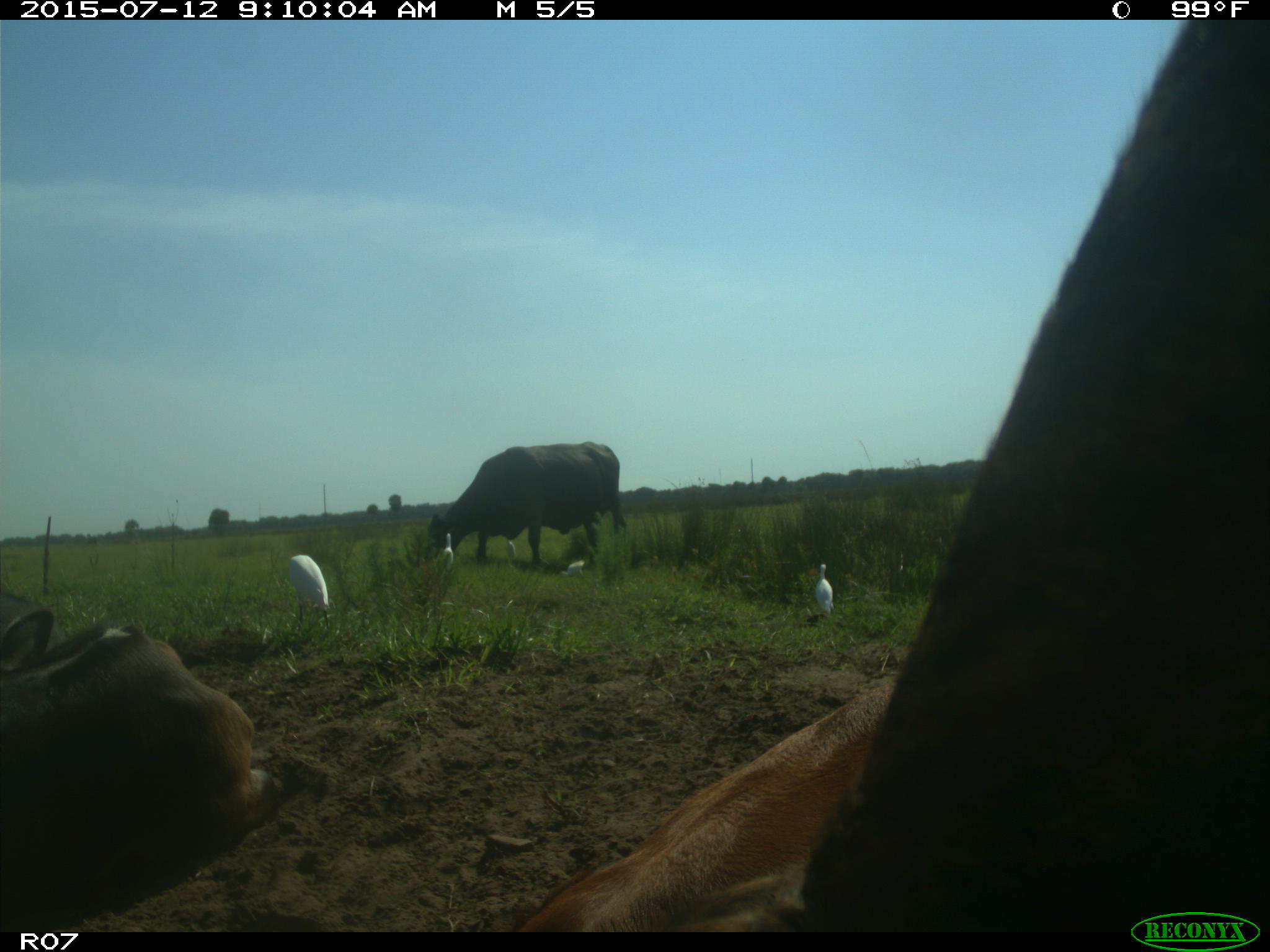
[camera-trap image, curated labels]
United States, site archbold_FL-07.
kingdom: Animalia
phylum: Chordata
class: Mammalia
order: Artiodactyla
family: Bovidae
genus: Bos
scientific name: Bos taurus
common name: domestic cow